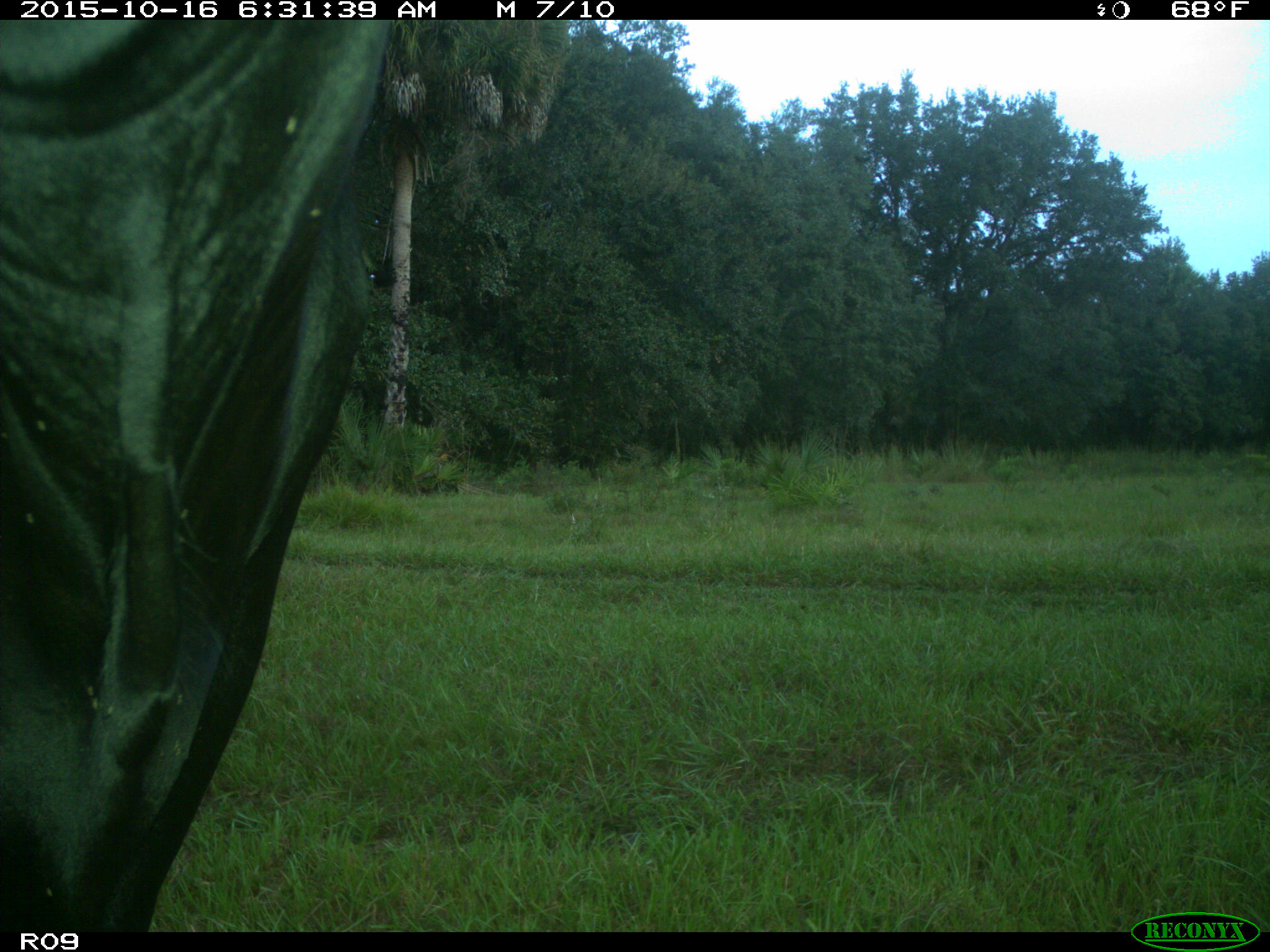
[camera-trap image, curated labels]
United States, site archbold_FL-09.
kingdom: Animalia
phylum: Chordata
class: Mammalia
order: Artiodactyla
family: Bovidae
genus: Bos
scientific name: Bos taurus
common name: domestic cow